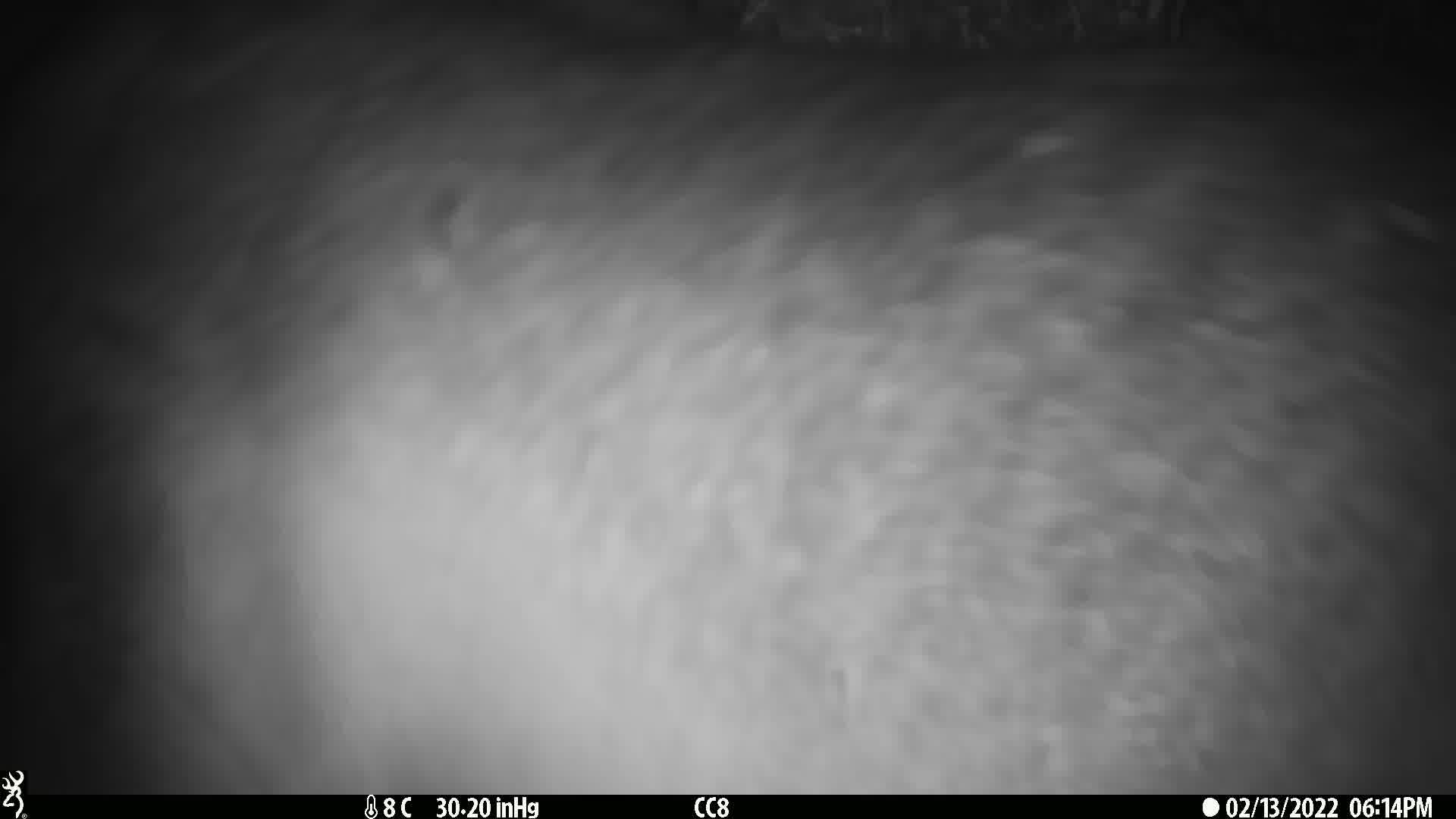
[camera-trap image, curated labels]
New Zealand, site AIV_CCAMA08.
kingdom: Animalia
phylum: Chordata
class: Mammalia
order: Carnivora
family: Otariidae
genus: Phocarctos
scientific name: Phocarctos hookeri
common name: new zealand sea lion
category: sealion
Sealion (new zealand sea lion) (Phocarctos hookeri).